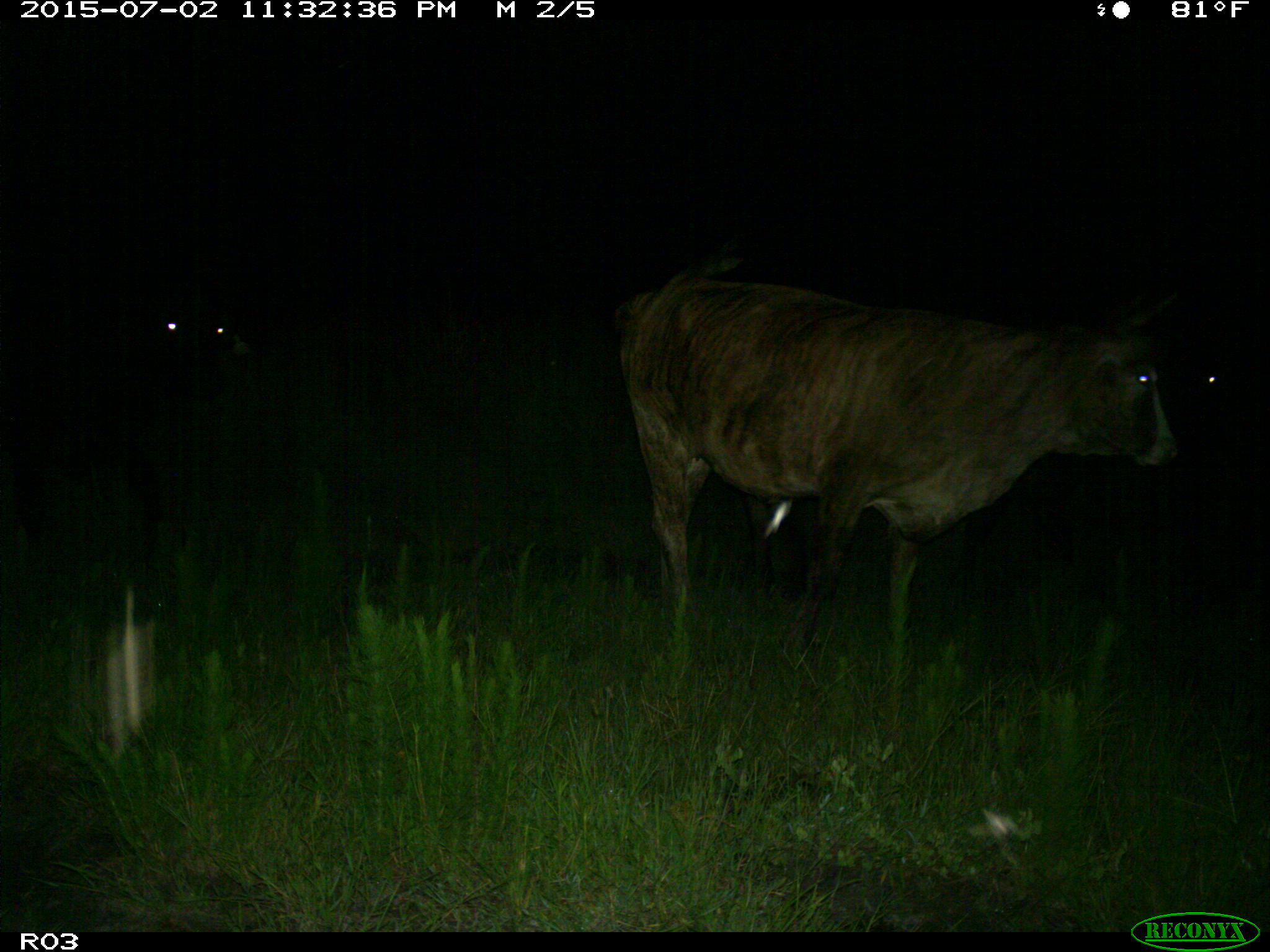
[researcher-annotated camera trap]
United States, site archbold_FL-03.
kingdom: Animalia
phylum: Chordata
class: Mammalia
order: Artiodactyla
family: Bovidae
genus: Bos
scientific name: Bos taurus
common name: domestic cow